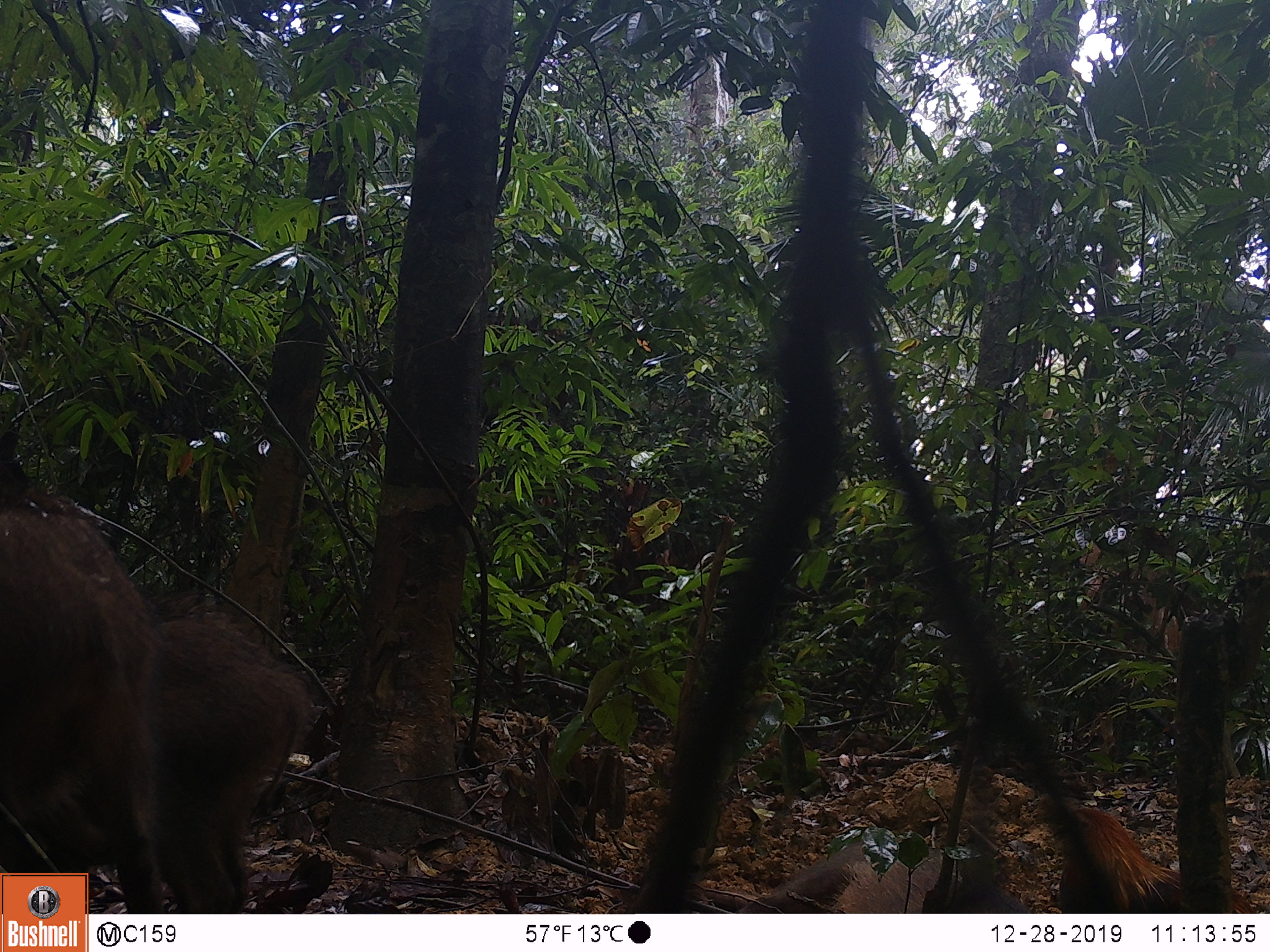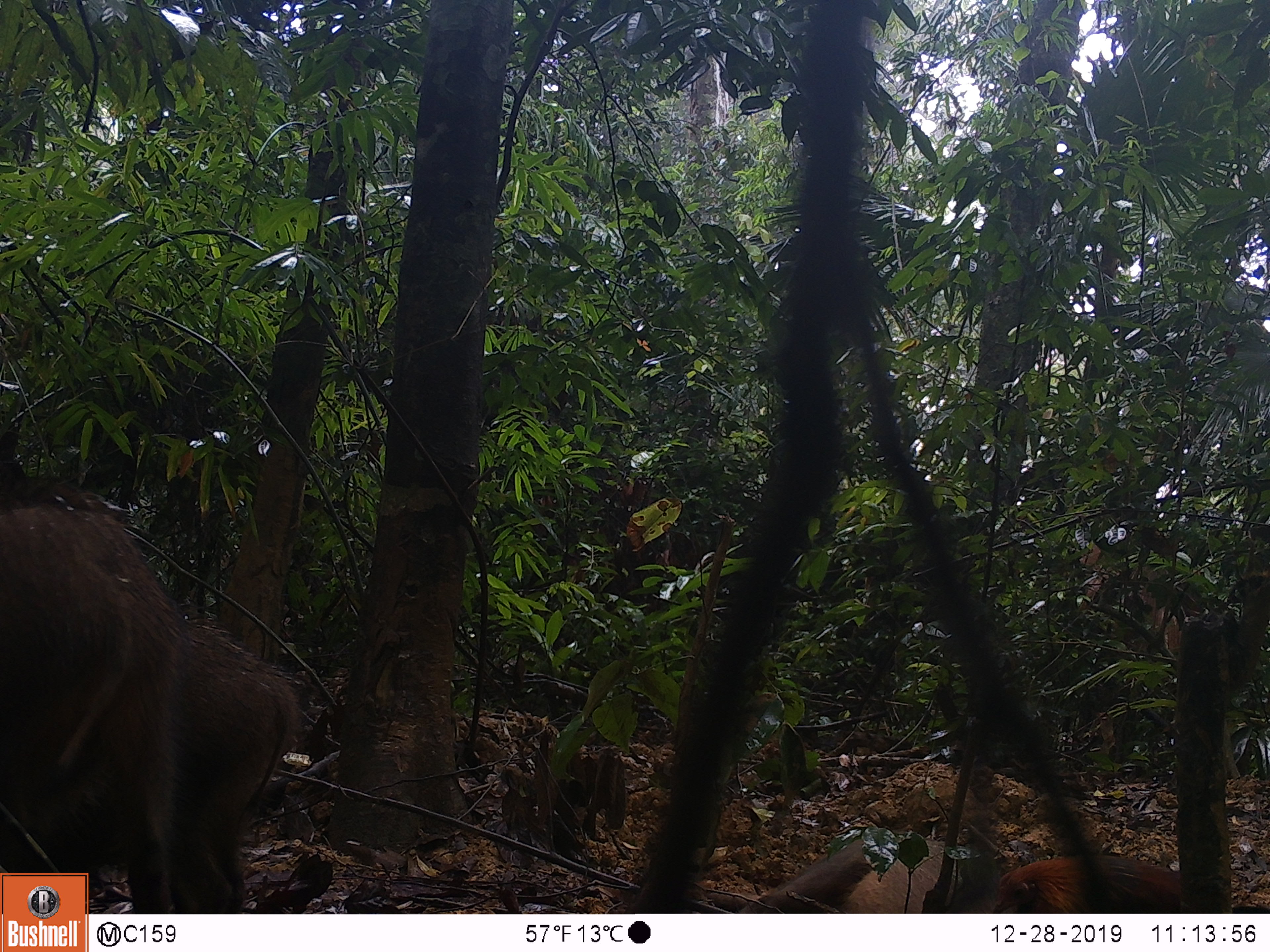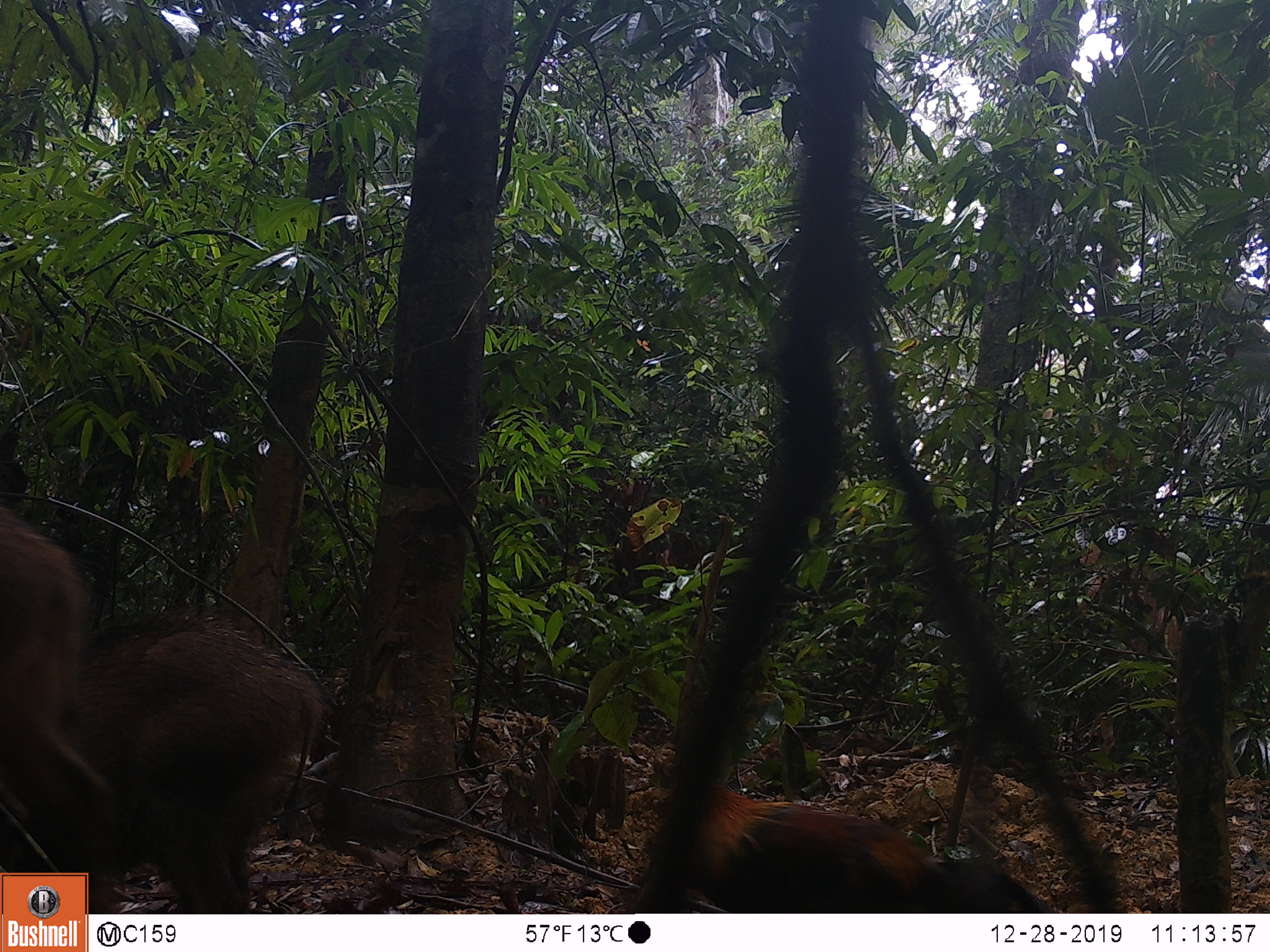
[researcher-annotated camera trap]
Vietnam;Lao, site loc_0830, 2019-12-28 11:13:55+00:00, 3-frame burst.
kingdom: Animalia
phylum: Chordata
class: Mammalia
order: Artiodactyla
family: Suidae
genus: Sus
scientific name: Sus scrofa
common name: eurasian wild pig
Eurasian wild pig (Sus scrofa). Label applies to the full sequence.